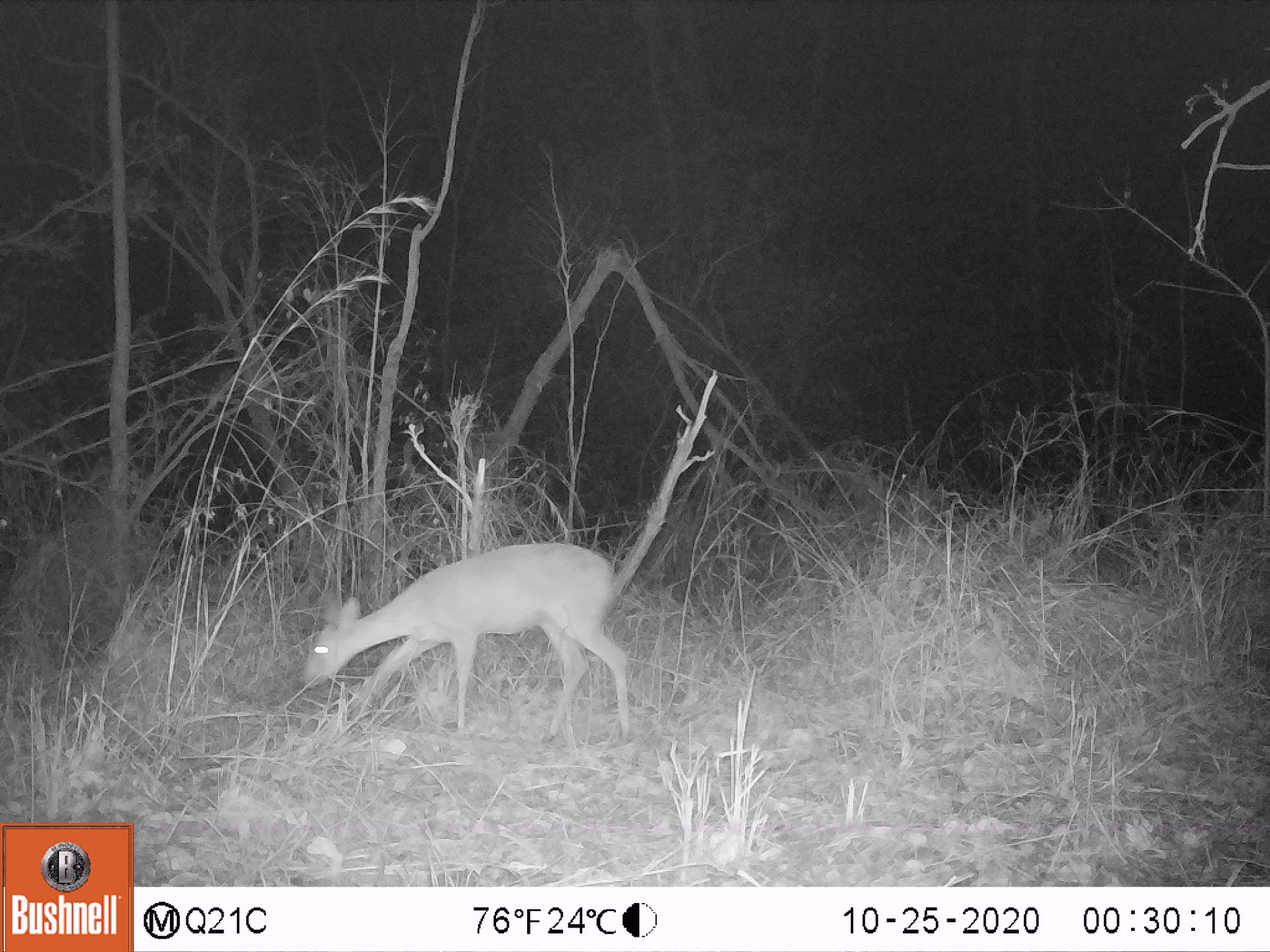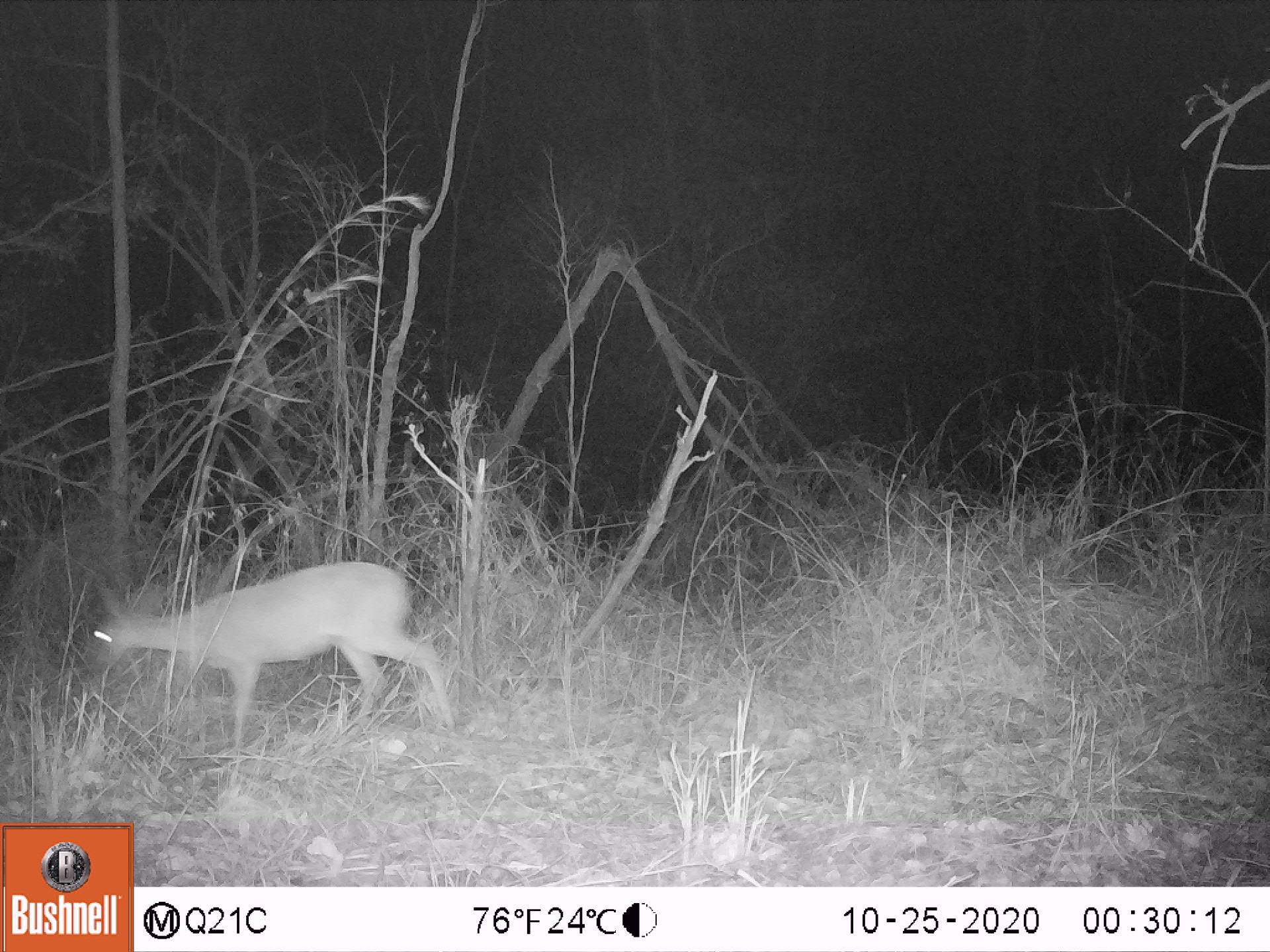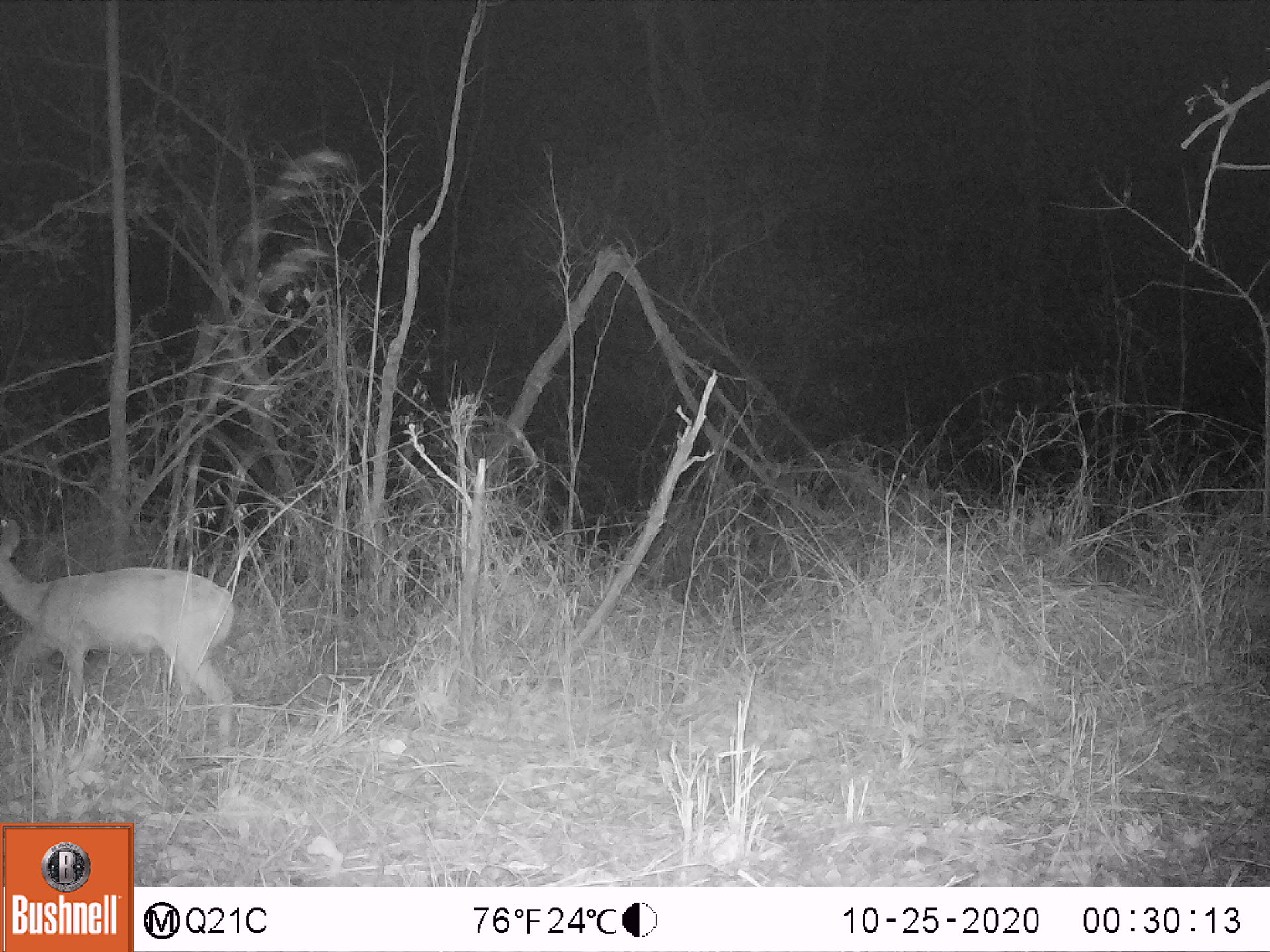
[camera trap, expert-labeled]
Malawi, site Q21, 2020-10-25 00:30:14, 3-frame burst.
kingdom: Animalia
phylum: Chordata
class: Mammalia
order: Artiodactyla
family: Bovidae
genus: Sylvicapra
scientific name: Sylvicapra grimmia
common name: common duiker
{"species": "common duiker (Sylvicapra grimmia)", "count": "1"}